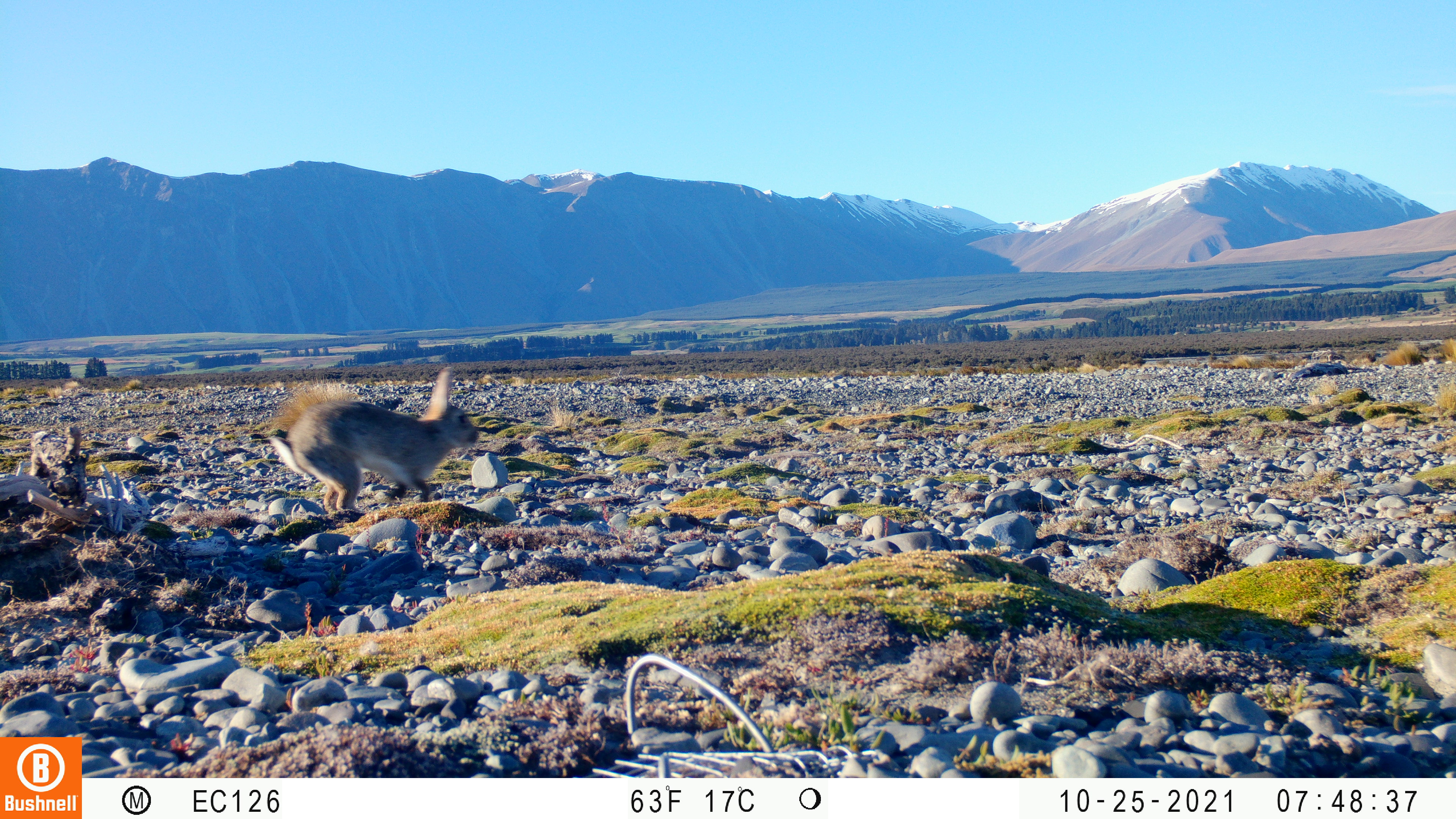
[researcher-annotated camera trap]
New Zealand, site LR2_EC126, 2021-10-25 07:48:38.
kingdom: Animalia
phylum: Chordata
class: Mammalia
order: Lagomorpha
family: Leporidae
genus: Oryctolagus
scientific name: Oryctolagus cuniculus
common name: european rabbit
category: rabbit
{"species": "rabbit (european rabbit) (Oryctolagus cuniculus)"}